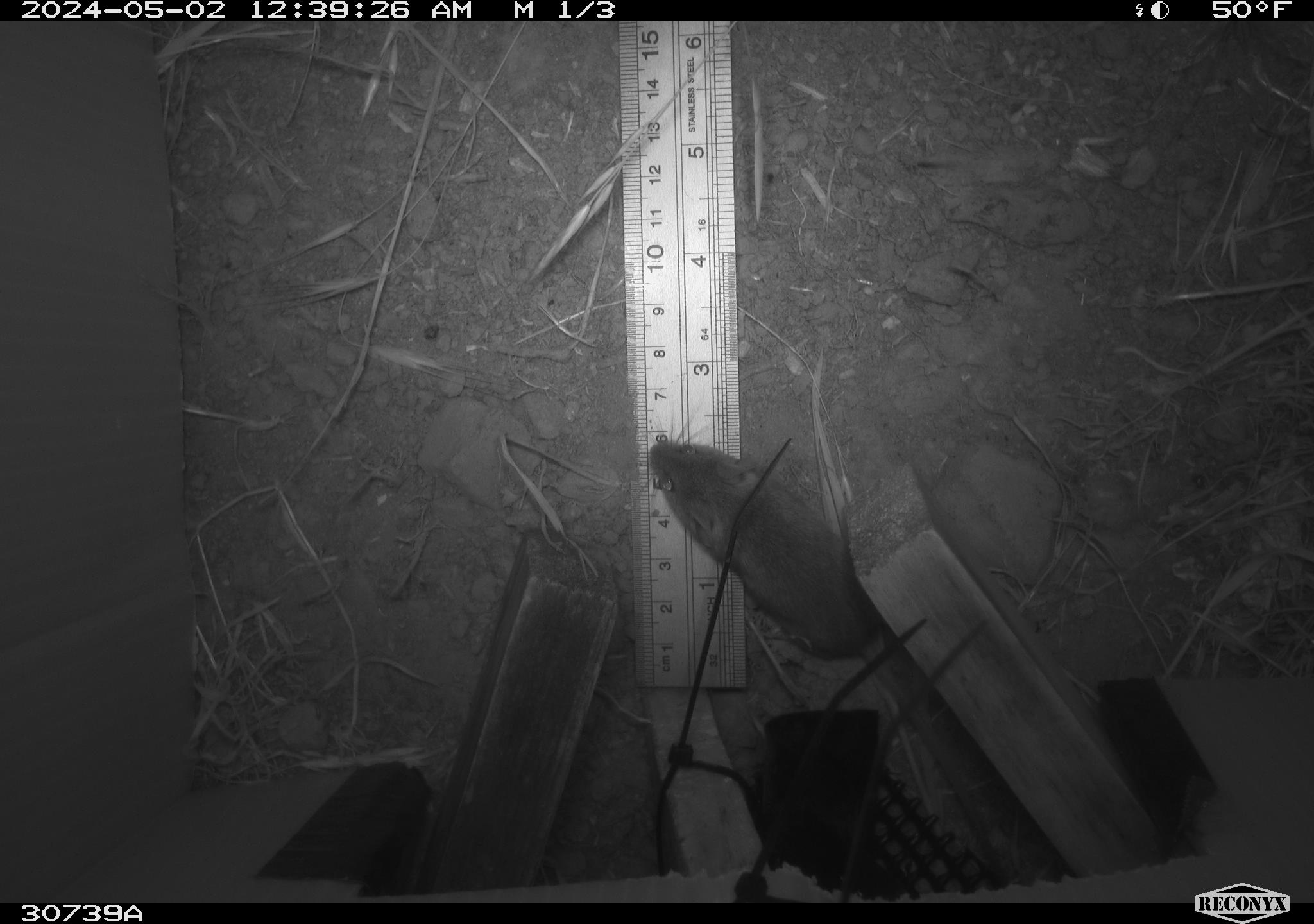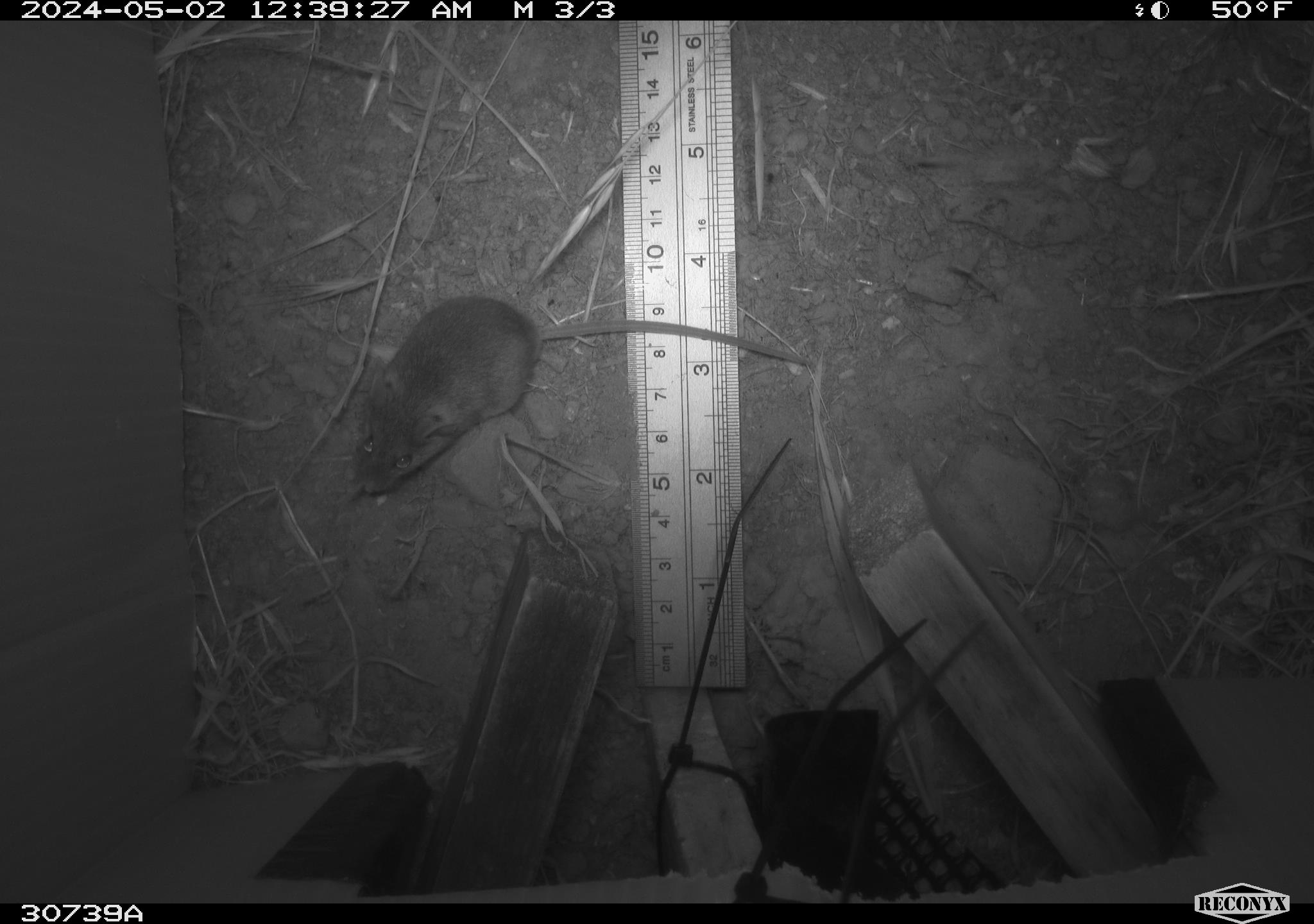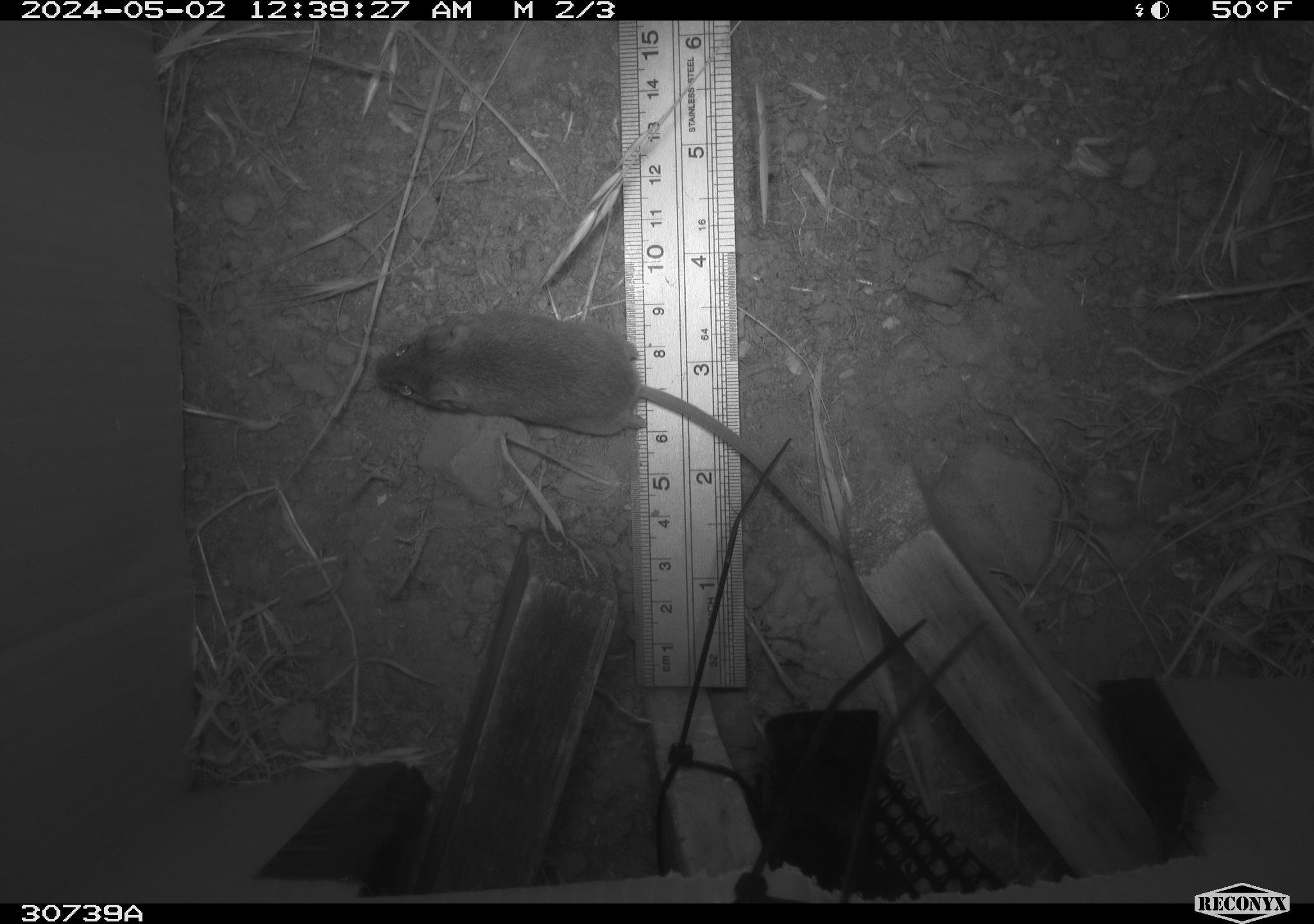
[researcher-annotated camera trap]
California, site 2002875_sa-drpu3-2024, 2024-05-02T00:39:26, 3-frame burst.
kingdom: Animalia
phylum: Chordata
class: Mammalia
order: Rodentia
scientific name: Rodentia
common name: rodent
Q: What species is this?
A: Rodent (Rodentia).